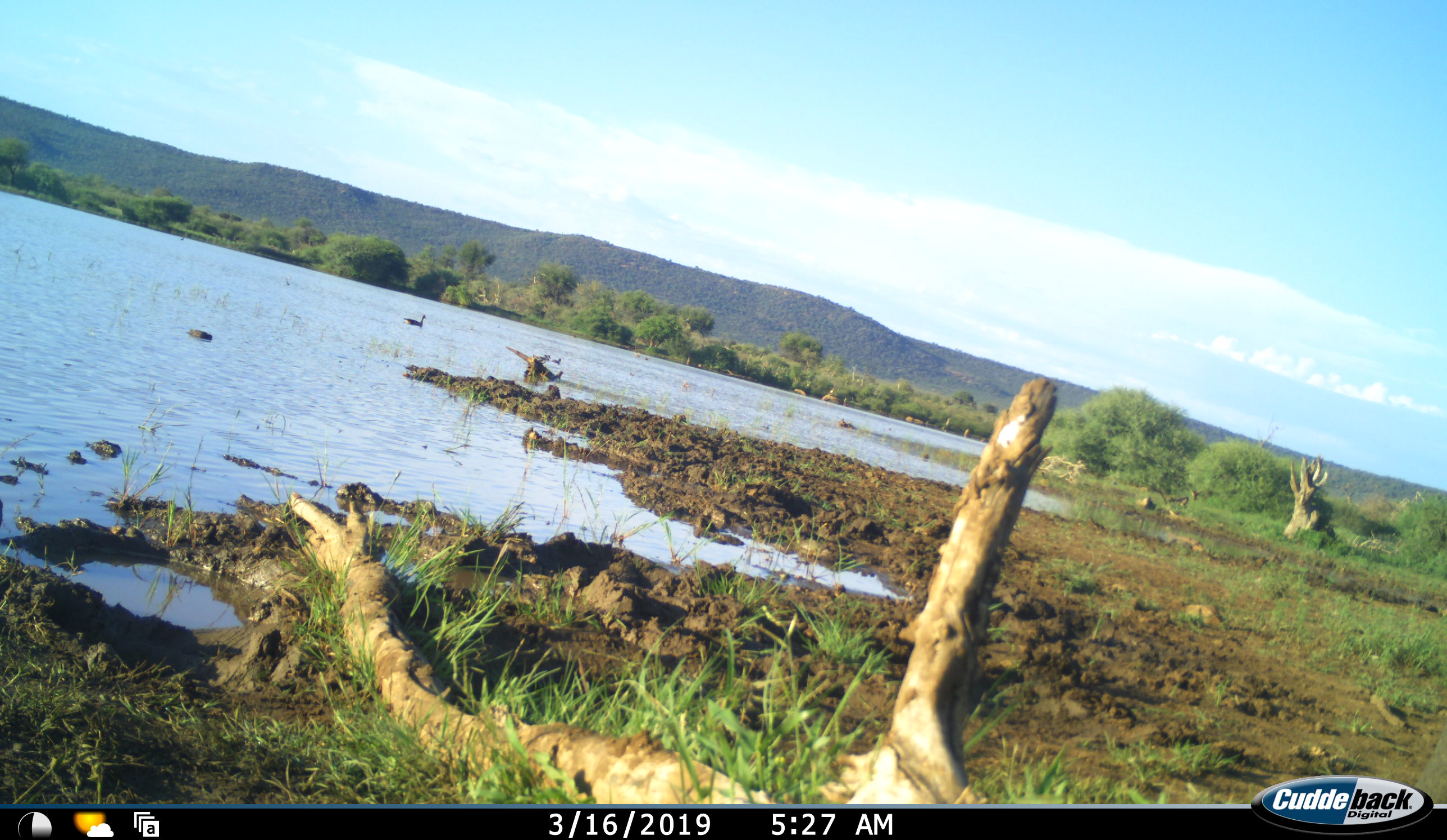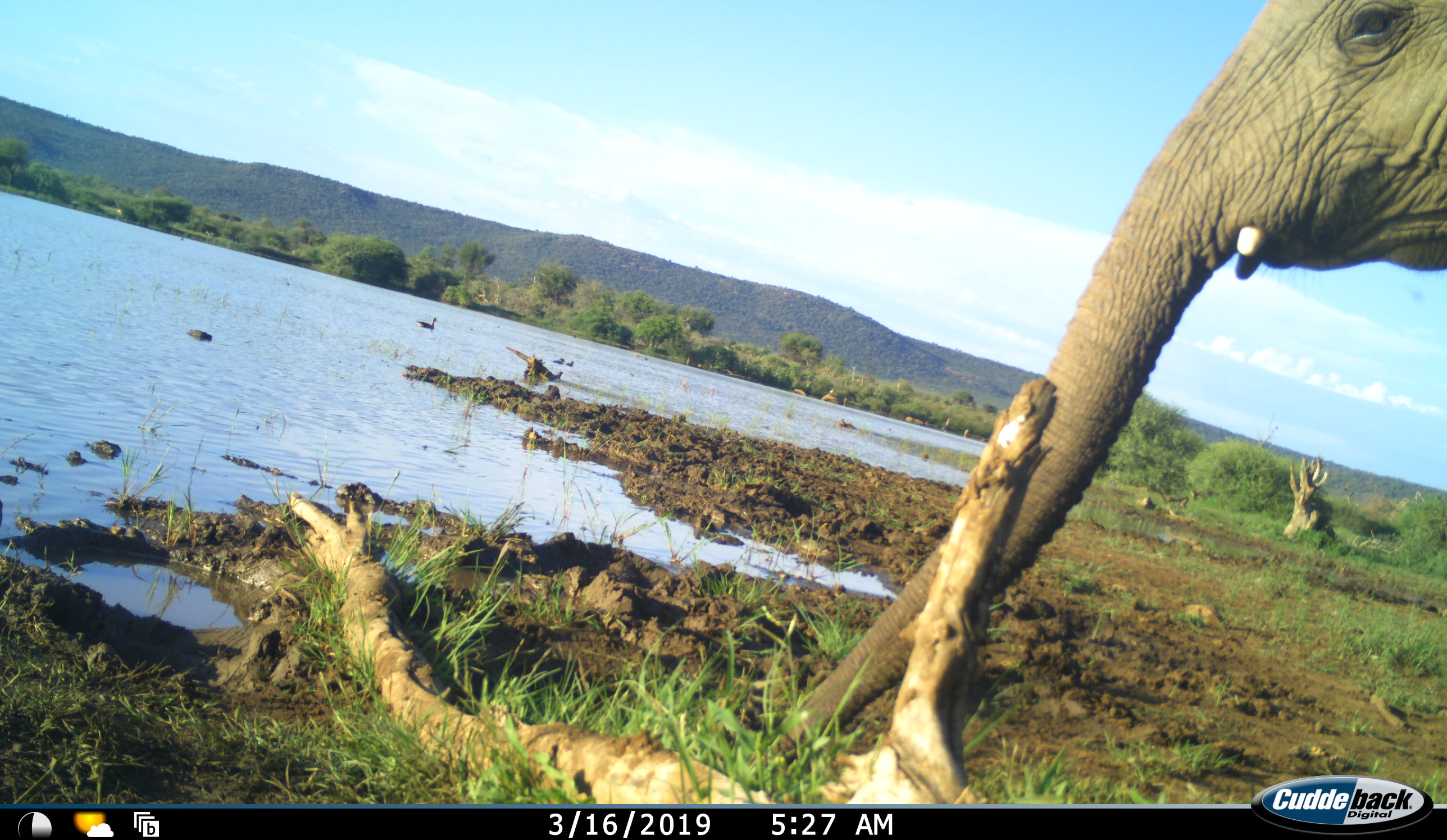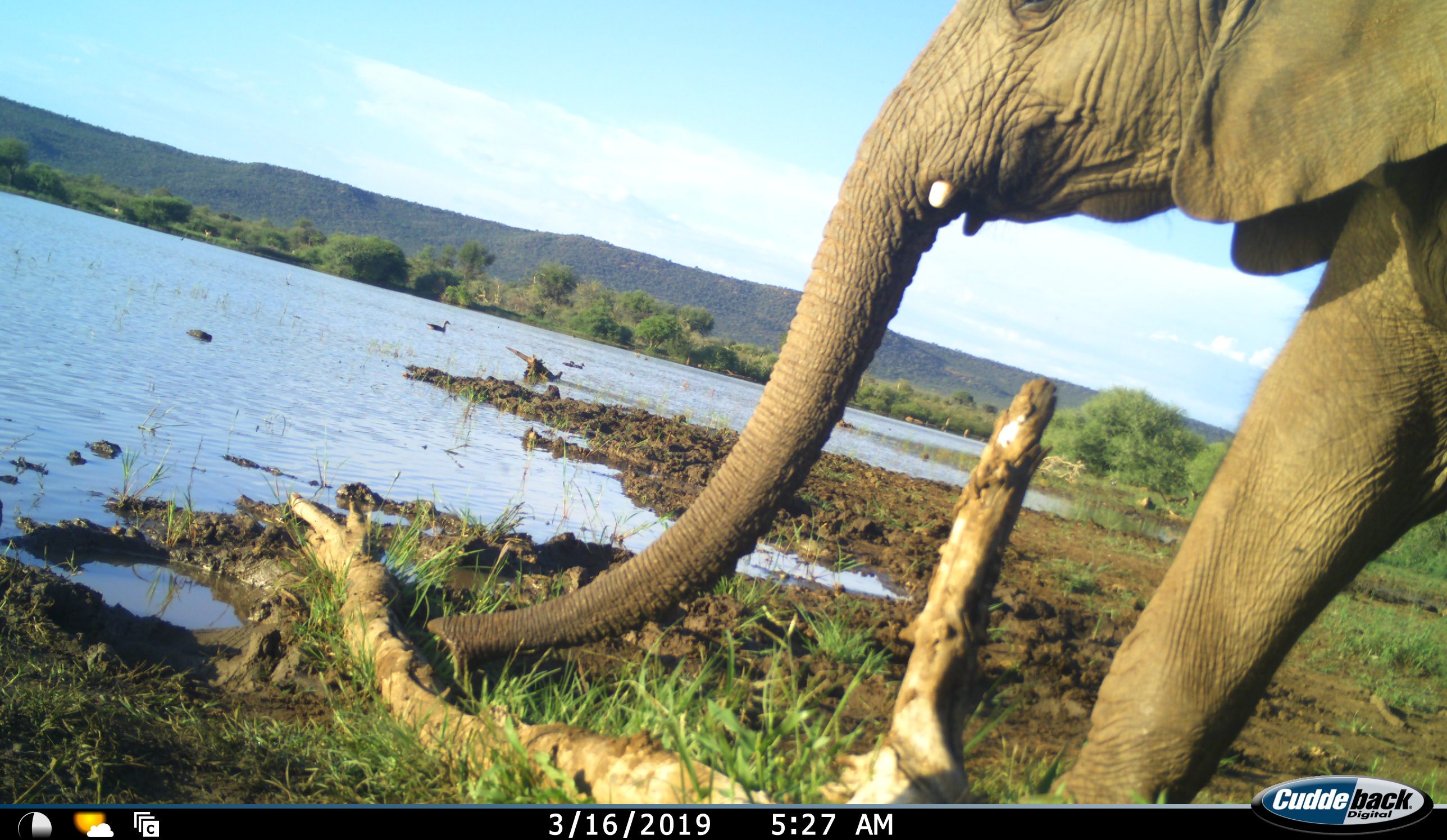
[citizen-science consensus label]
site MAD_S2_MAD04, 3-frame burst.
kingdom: Animalia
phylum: Chordata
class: Mammalia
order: Proboscidea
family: Elephantidae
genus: Loxodonta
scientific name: Loxodonta africana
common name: african bush elephant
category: elephant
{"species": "elephant (african bush elephant) (Loxodonta africana)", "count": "1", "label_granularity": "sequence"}